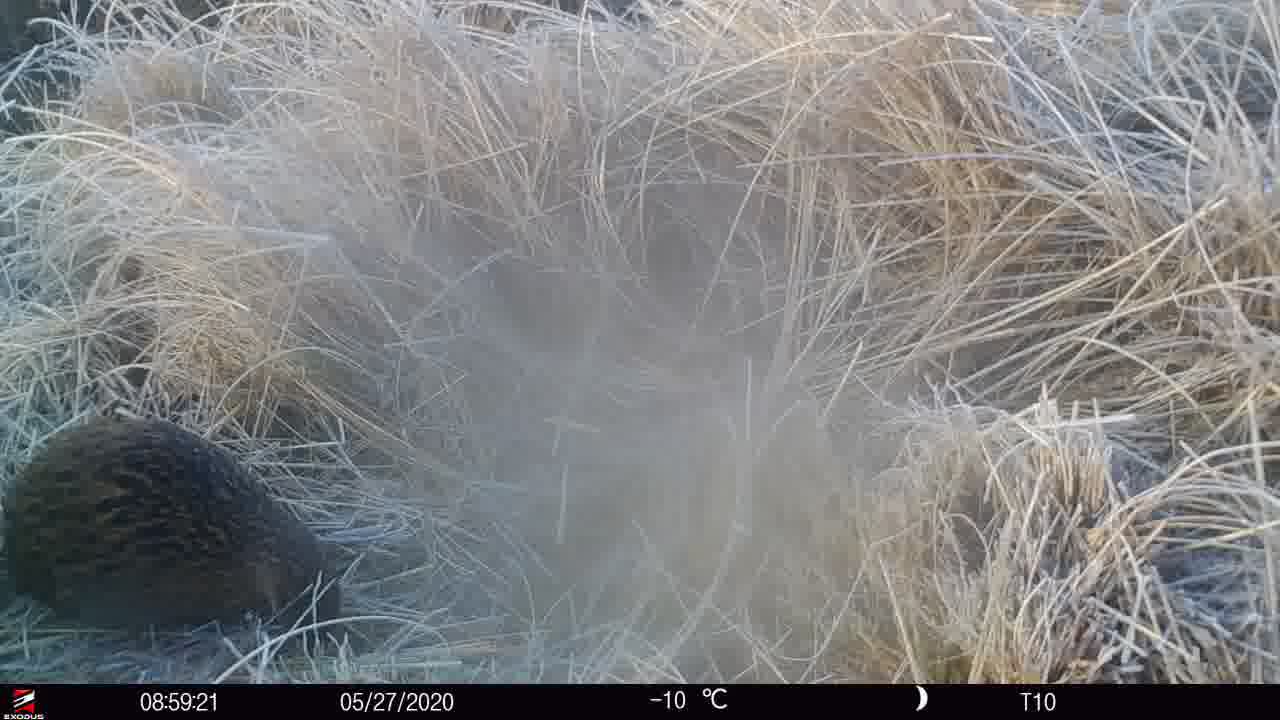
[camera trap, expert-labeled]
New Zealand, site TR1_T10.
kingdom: Animalia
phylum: Chordata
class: Aves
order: Gruiformes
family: Rallidae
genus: Gallirallus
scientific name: Gallirallus australis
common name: weka